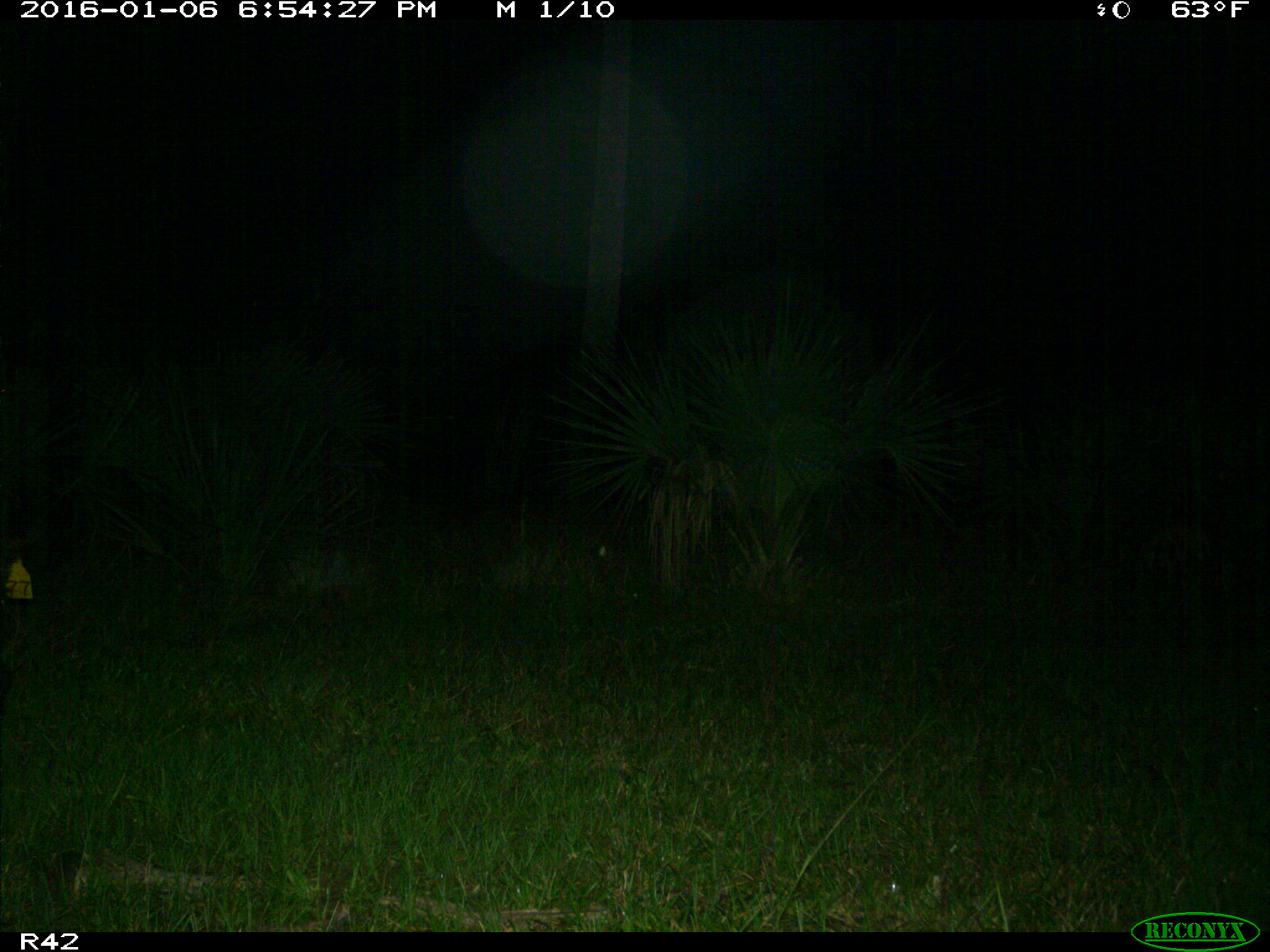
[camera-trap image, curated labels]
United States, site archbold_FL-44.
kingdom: Animalia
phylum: Chordata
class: Mammalia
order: Artiodactyla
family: Suidae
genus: Sus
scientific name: Sus scrofa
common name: wild boar